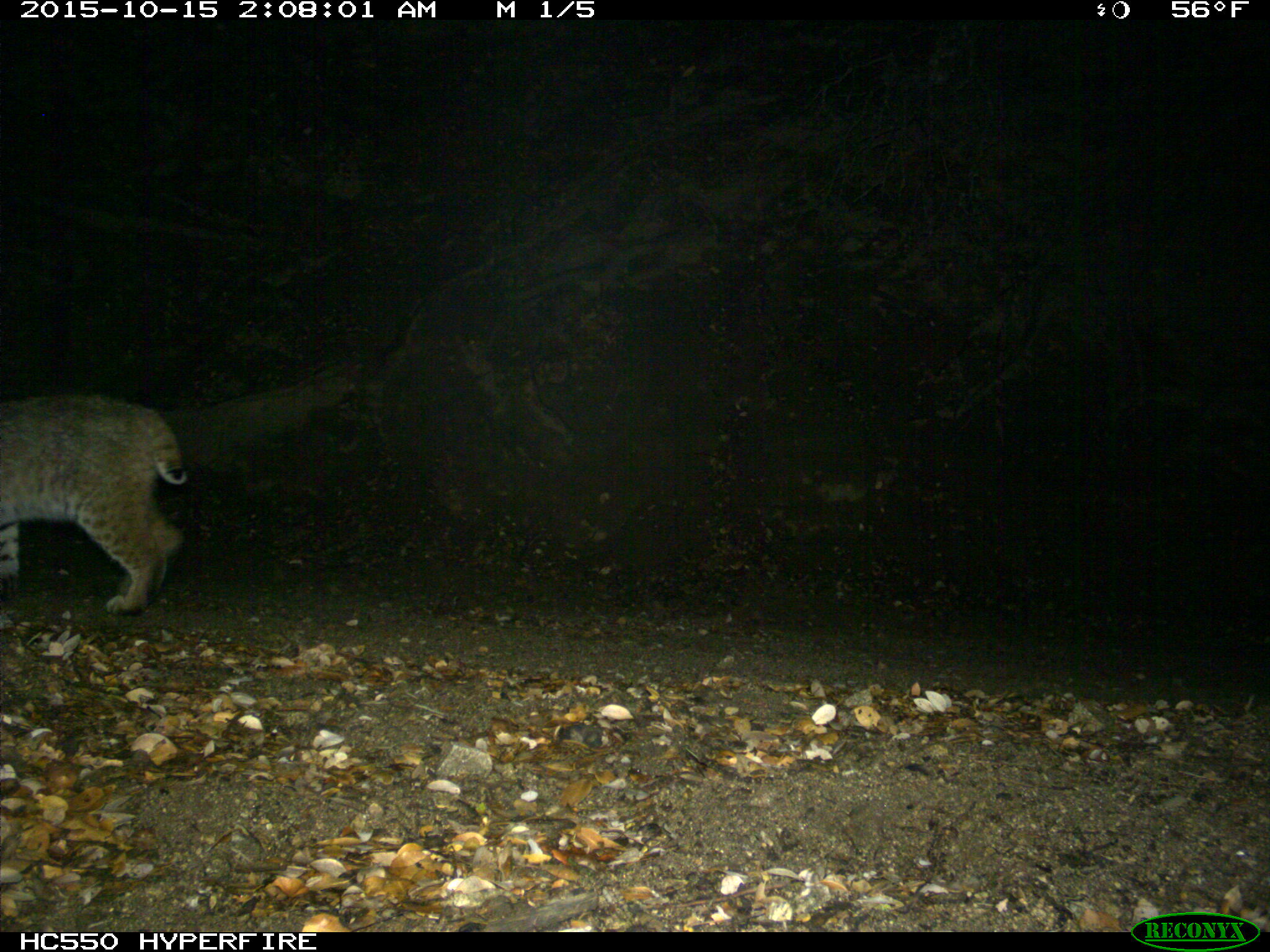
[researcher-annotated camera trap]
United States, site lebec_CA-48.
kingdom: Animalia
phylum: Chordata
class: Mammalia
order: Carnivora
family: Felidae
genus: Lynx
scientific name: Lynx rufus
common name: bobcat